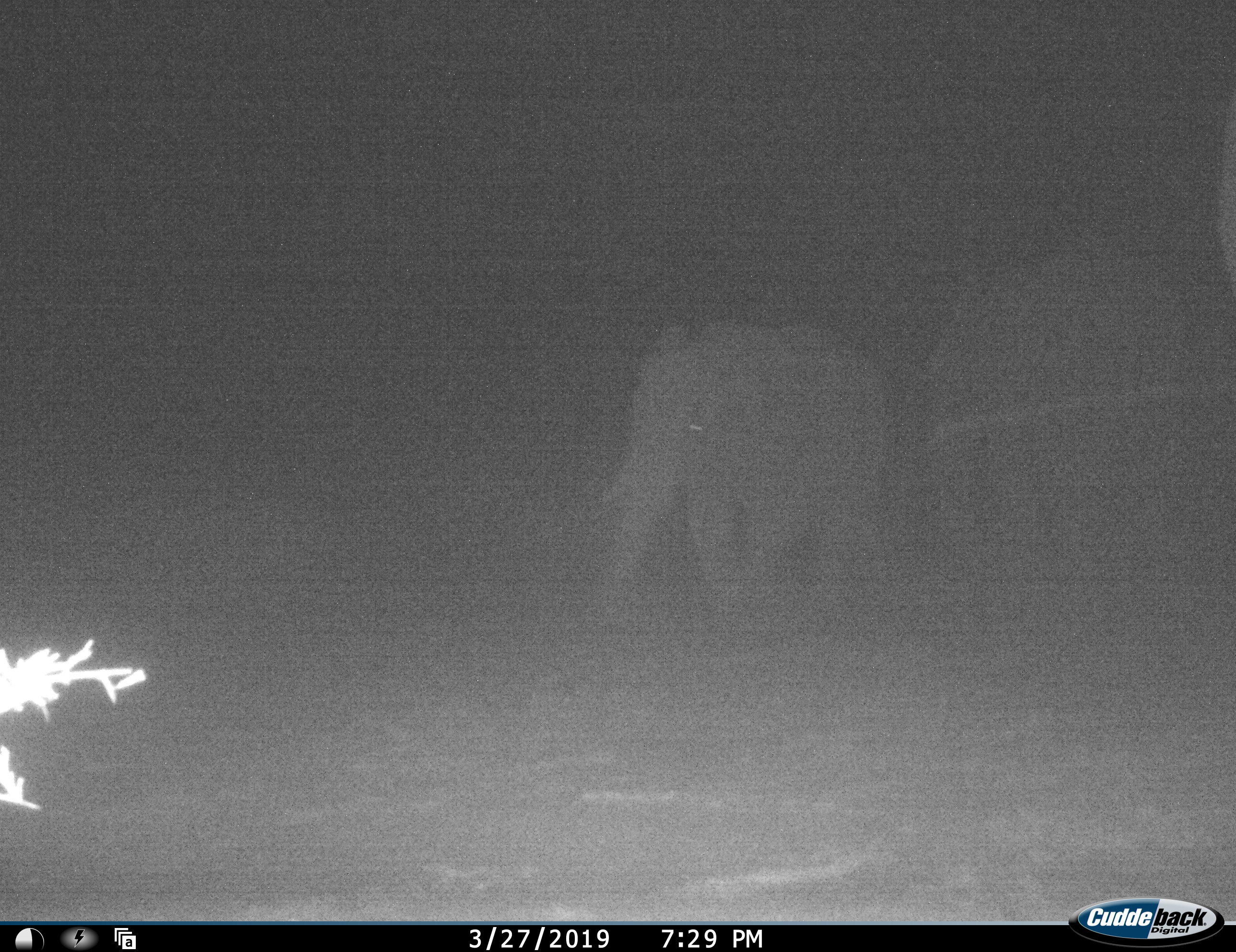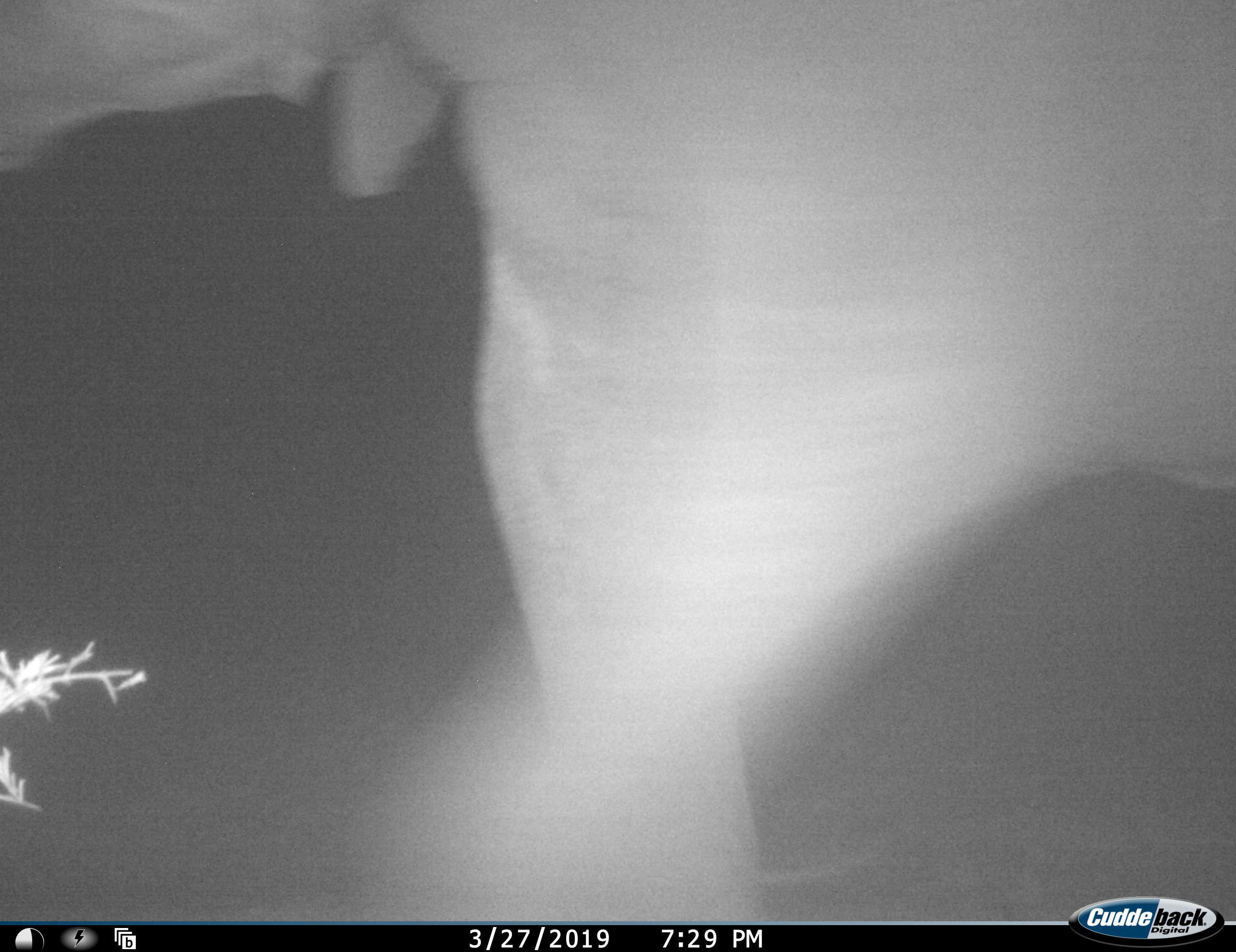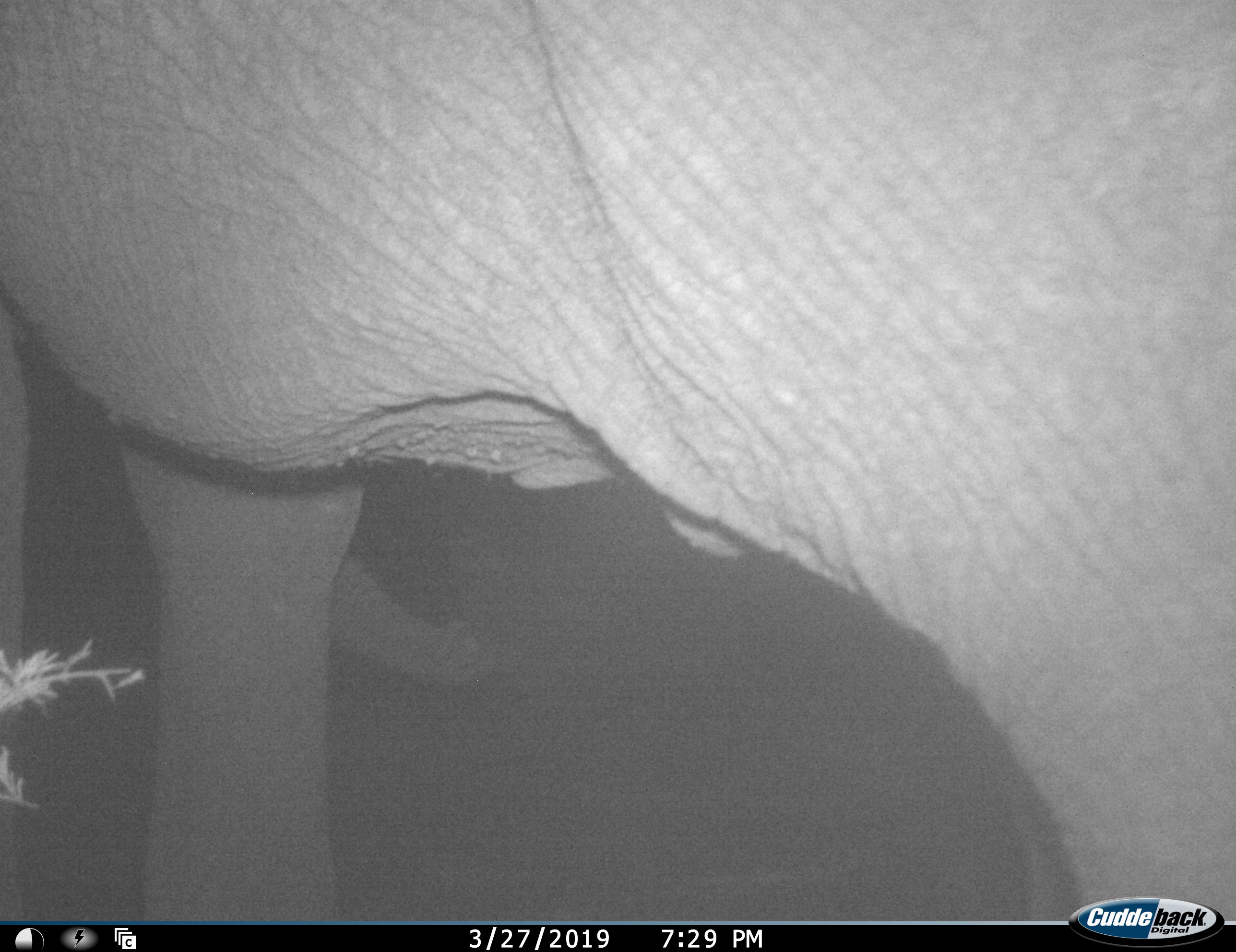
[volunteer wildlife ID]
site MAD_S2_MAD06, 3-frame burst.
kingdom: Animalia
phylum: Chordata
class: Mammalia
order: Proboscidea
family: Elephantidae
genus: Loxodonta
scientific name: Loxodonta africana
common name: african bush elephant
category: elephant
Elephant (african bush elephant) (Loxodonta africana), count 2. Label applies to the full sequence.